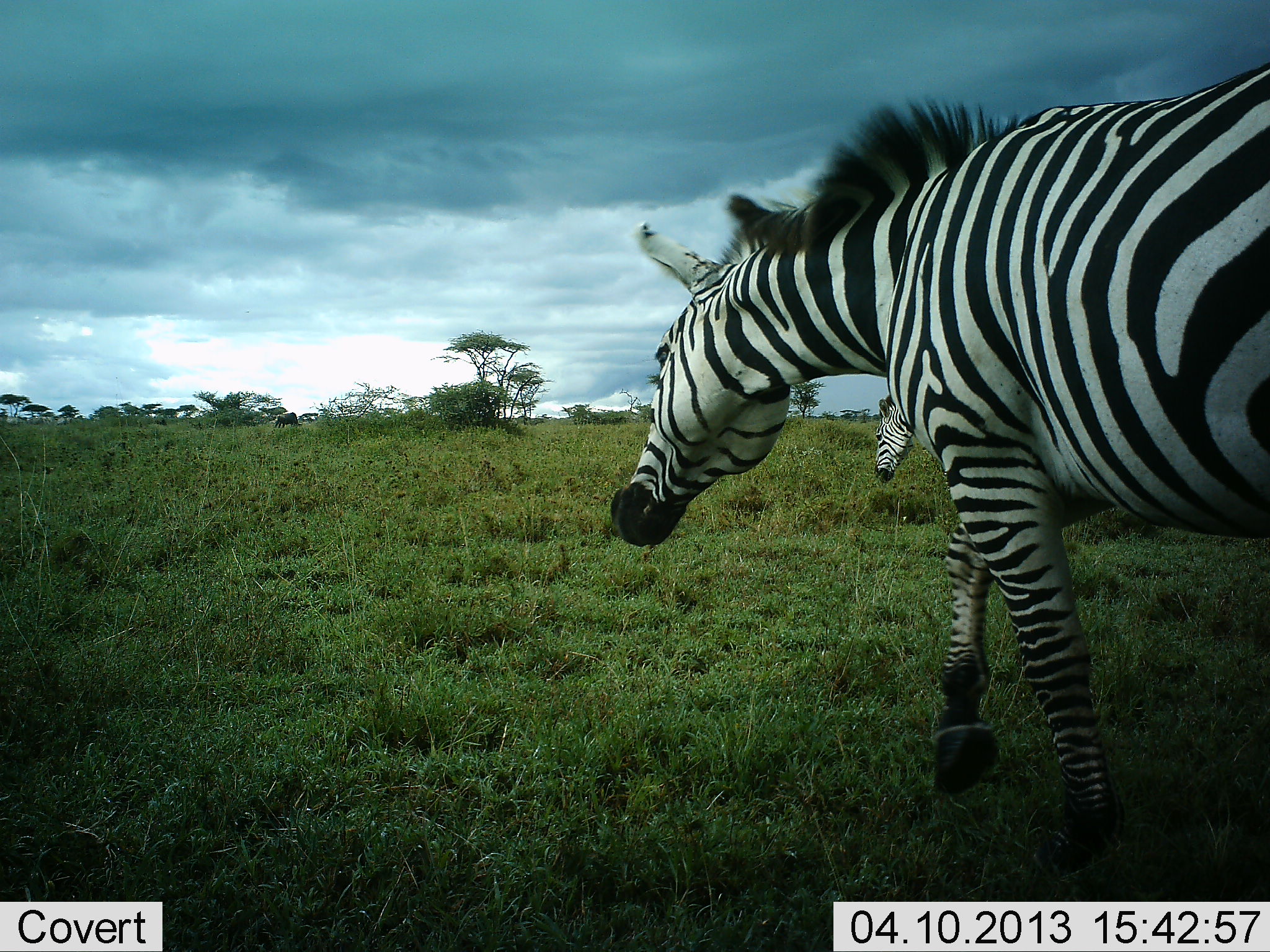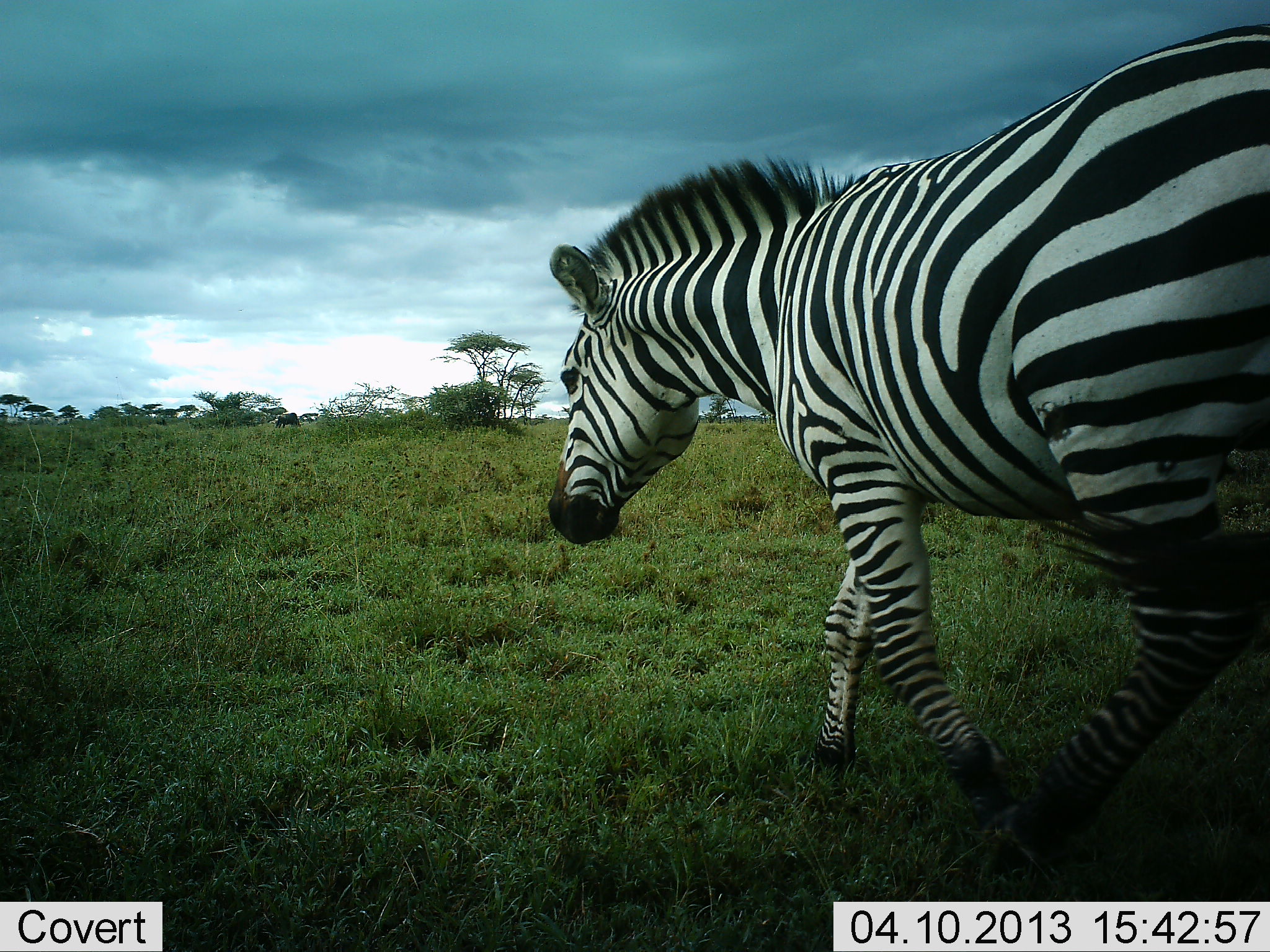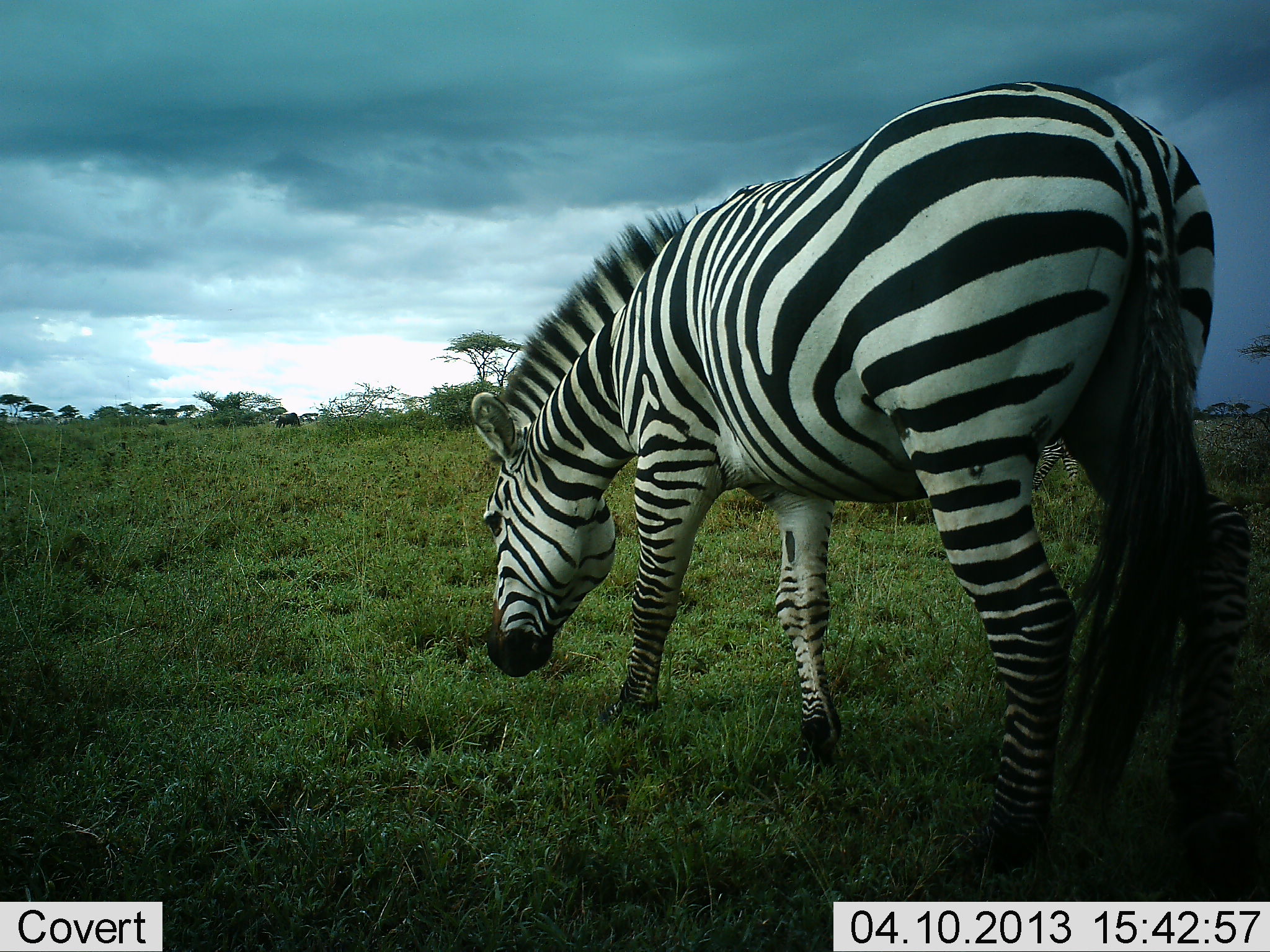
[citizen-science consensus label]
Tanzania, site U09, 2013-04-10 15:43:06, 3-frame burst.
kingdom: Animalia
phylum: Chordata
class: Mammalia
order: Perissodactyla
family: Equidae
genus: Equus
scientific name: Equus quagga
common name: plains zebra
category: zebra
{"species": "zebra (plains zebra) (Equus quagga)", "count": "2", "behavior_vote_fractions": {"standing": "14%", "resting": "0%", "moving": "91%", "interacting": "0%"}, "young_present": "0%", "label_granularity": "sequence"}